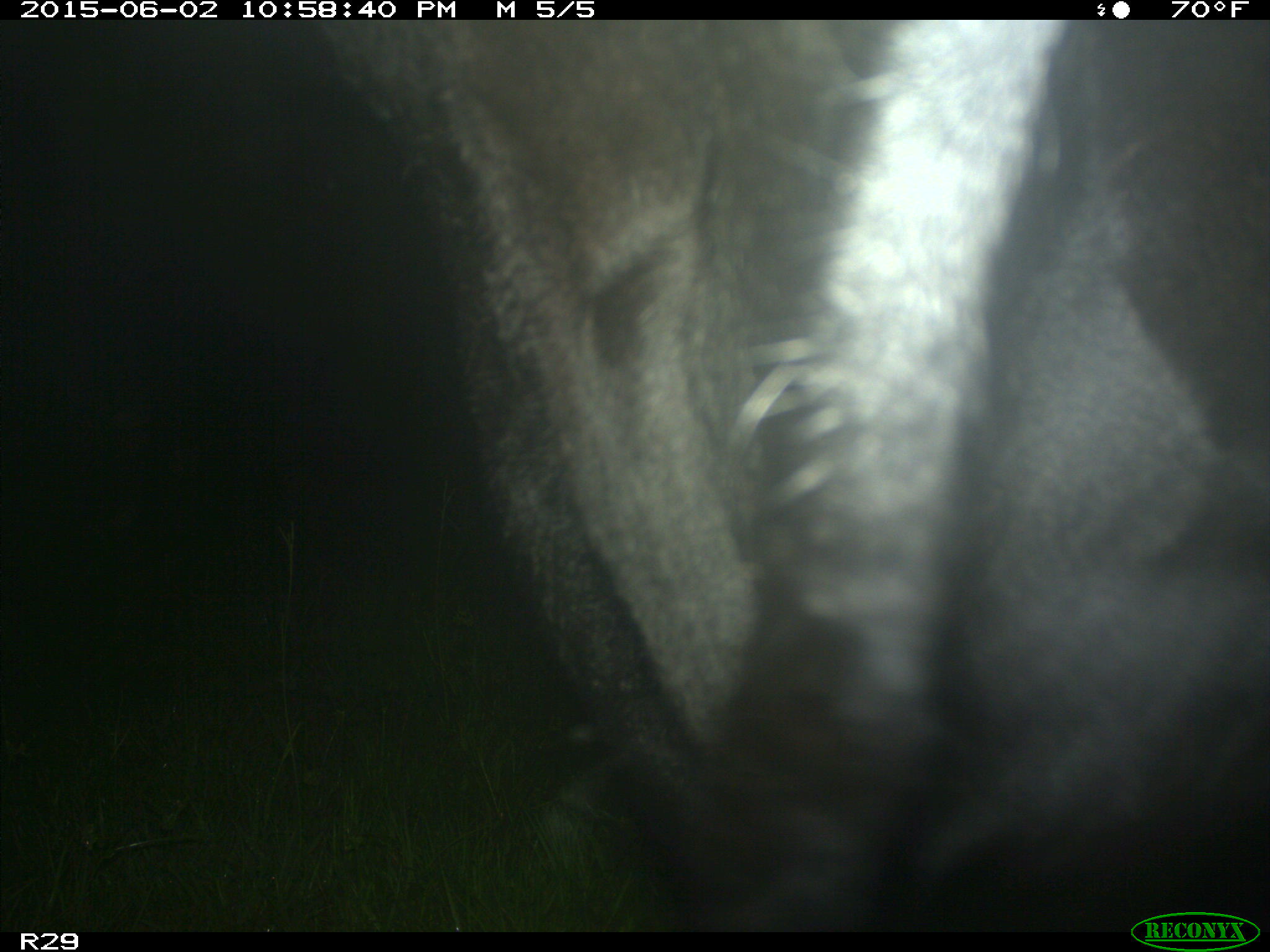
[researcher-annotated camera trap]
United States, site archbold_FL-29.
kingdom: Animalia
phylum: Chordata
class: Mammalia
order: Artiodactyla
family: Bovidae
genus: Bos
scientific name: Bos taurus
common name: domestic cow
Bos taurus (domestic cow).